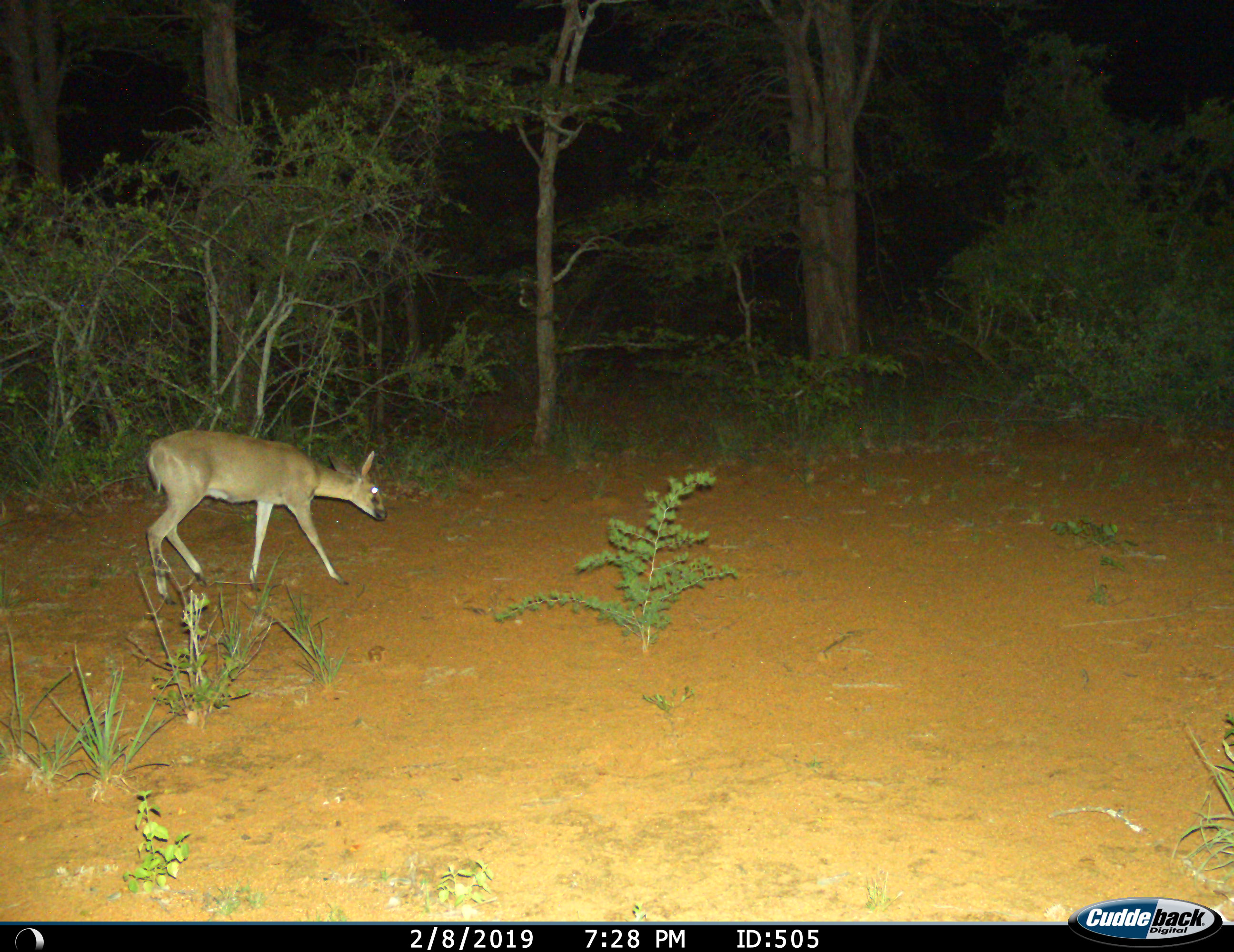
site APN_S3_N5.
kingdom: Animalia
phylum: Chordata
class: Mammalia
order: Artiodactyla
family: Bovidae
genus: Sylvicapra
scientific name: Sylvicapra grimmia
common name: common duiker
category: duikercommongrey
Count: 1.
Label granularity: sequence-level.